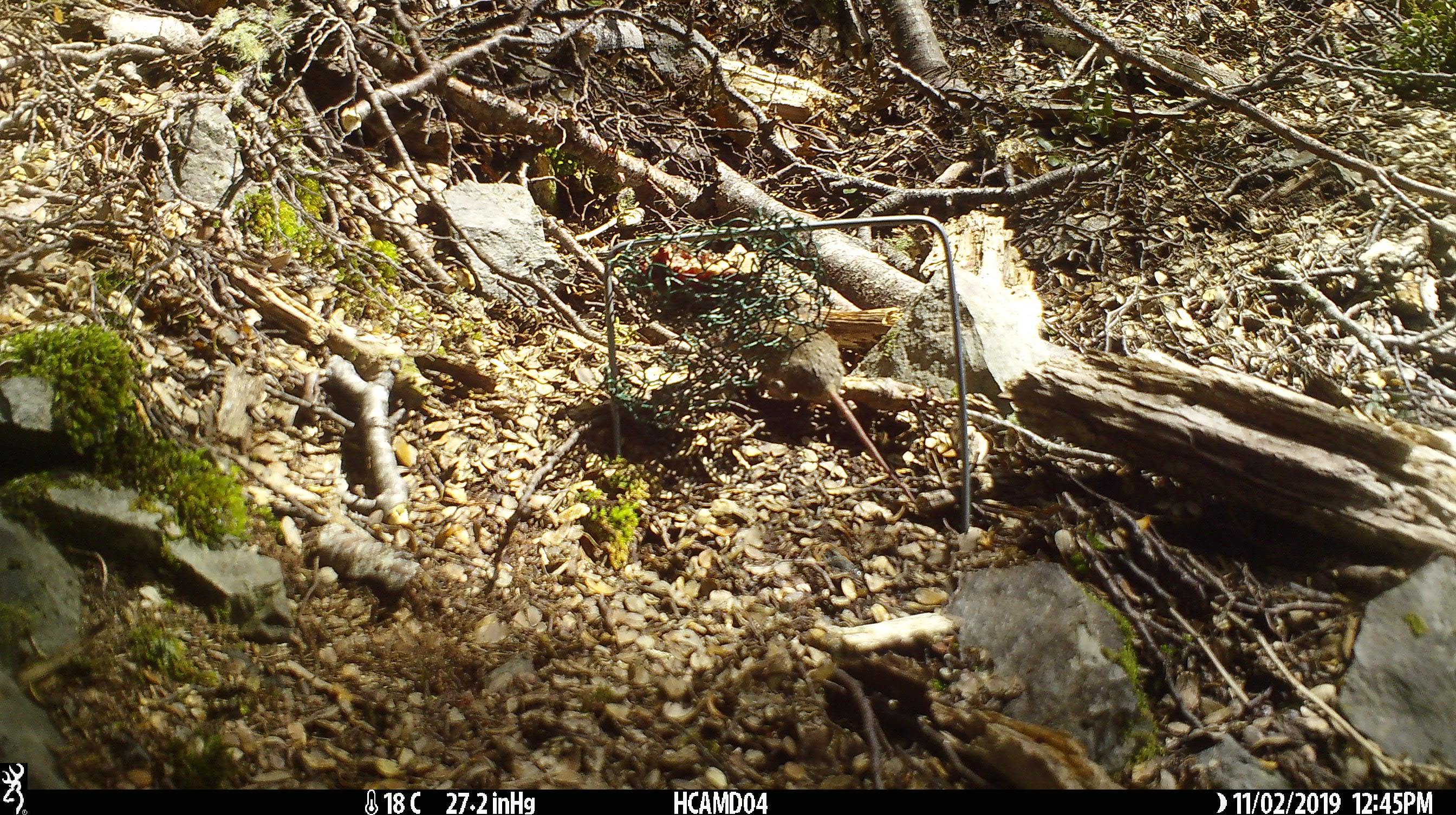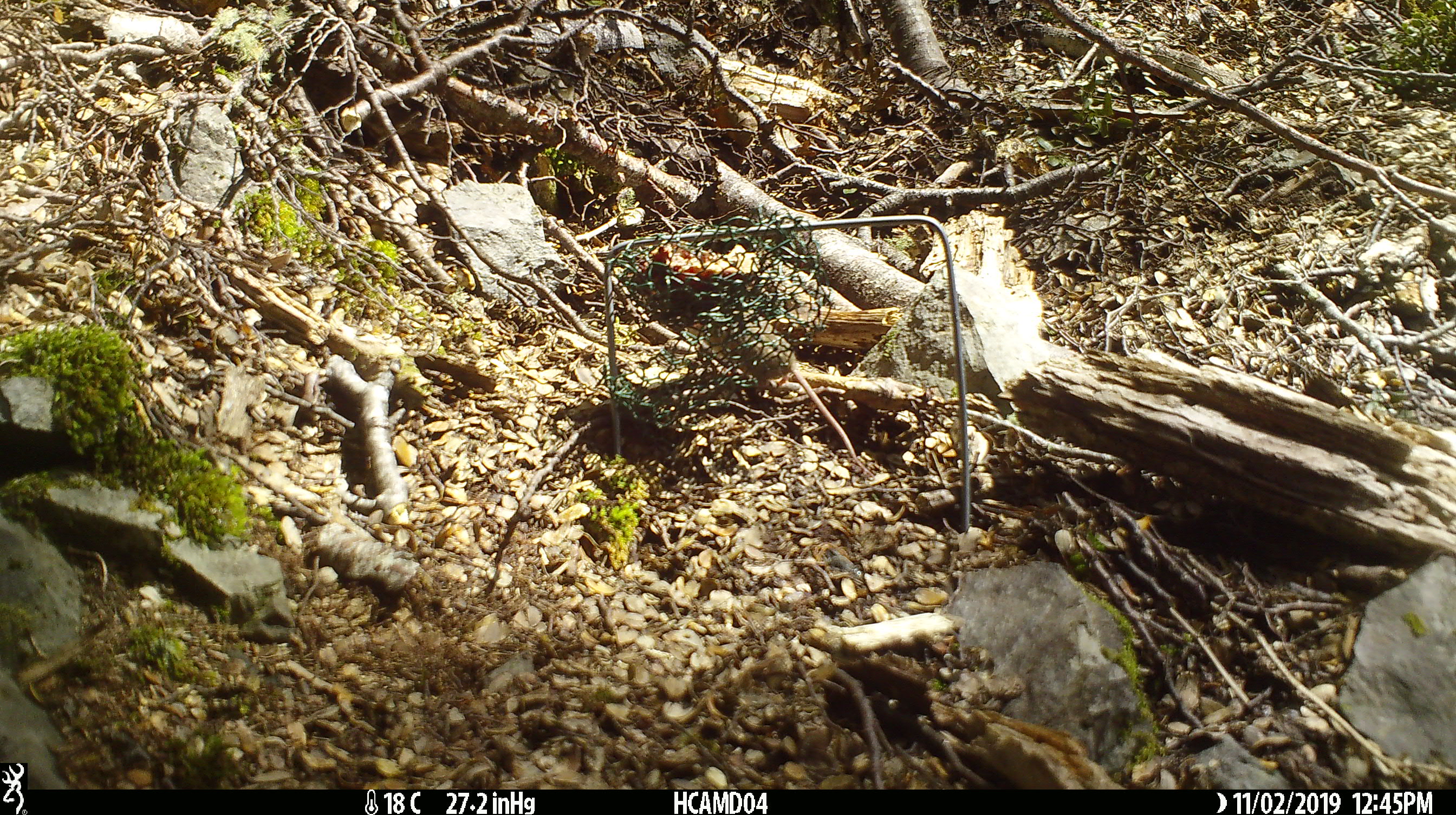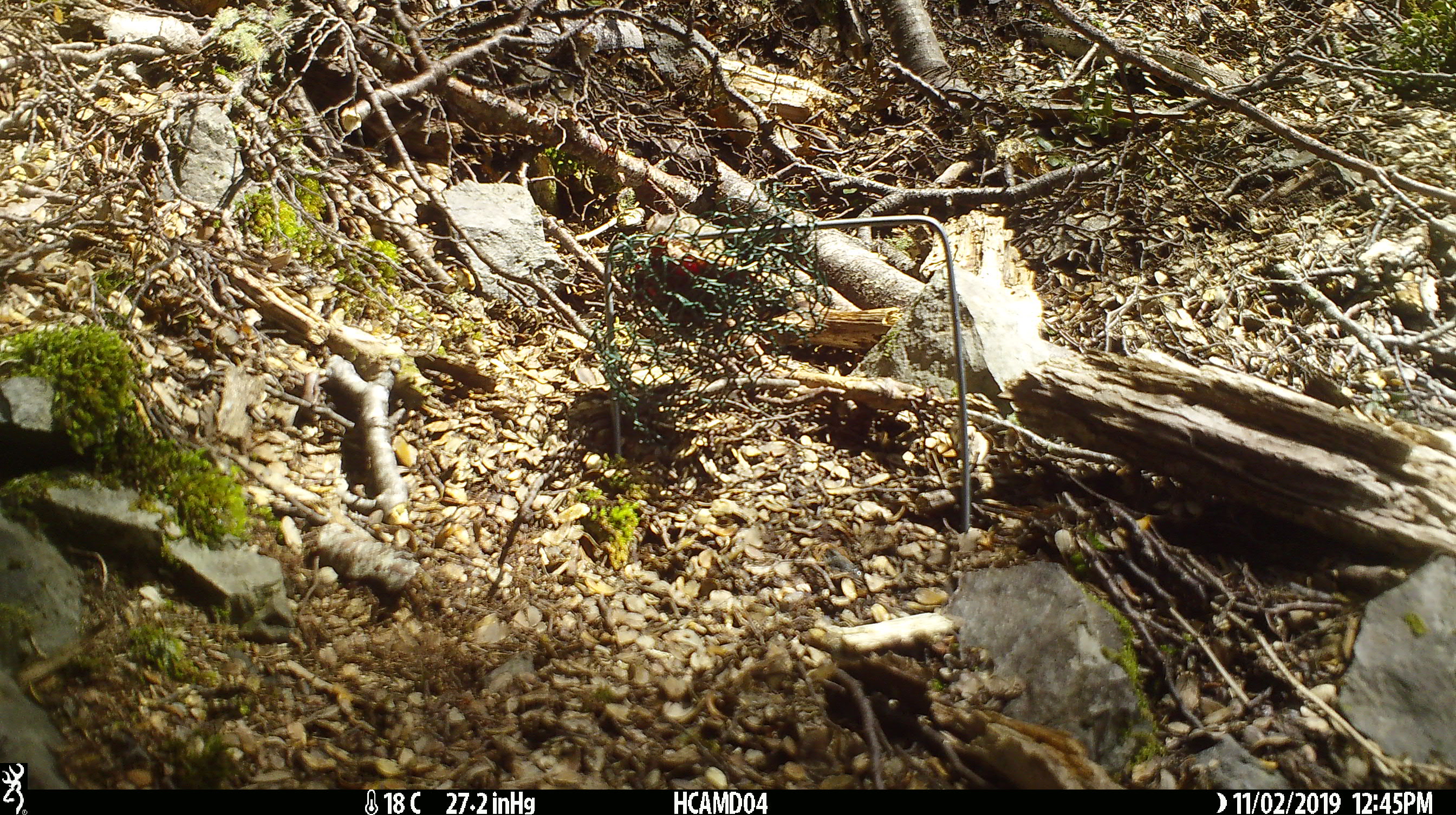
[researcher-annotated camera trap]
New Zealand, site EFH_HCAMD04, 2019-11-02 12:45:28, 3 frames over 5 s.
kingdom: Animalia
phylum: Chordata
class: Mammalia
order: Rodentia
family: Muridae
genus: Mus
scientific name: Mus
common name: mouse